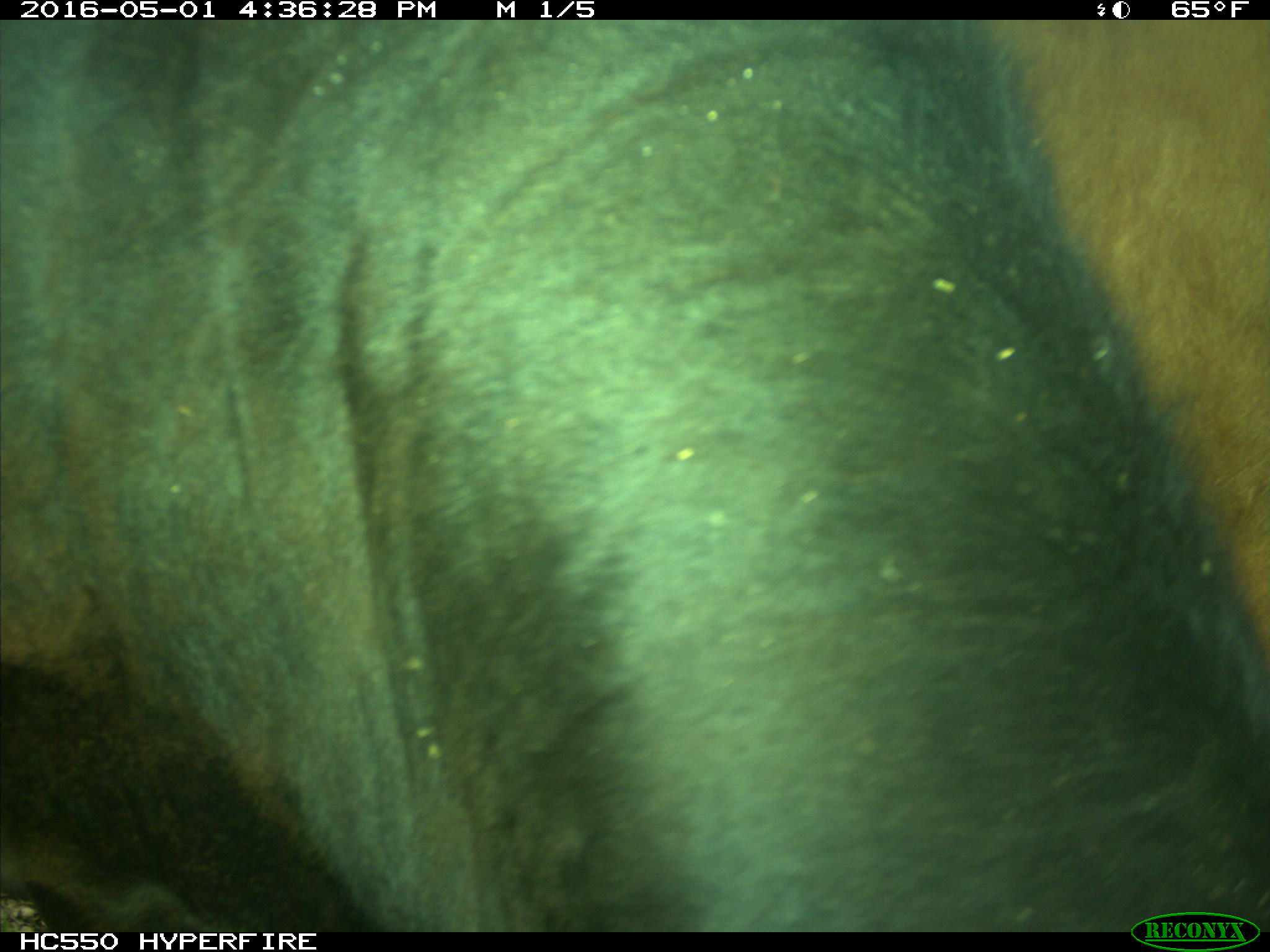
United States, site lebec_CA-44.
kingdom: Animalia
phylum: Chordata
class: Mammalia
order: Artiodactyla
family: Bovidae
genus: Bos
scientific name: Bos taurus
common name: domestic cow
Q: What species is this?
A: Bos taurus (domestic cow).